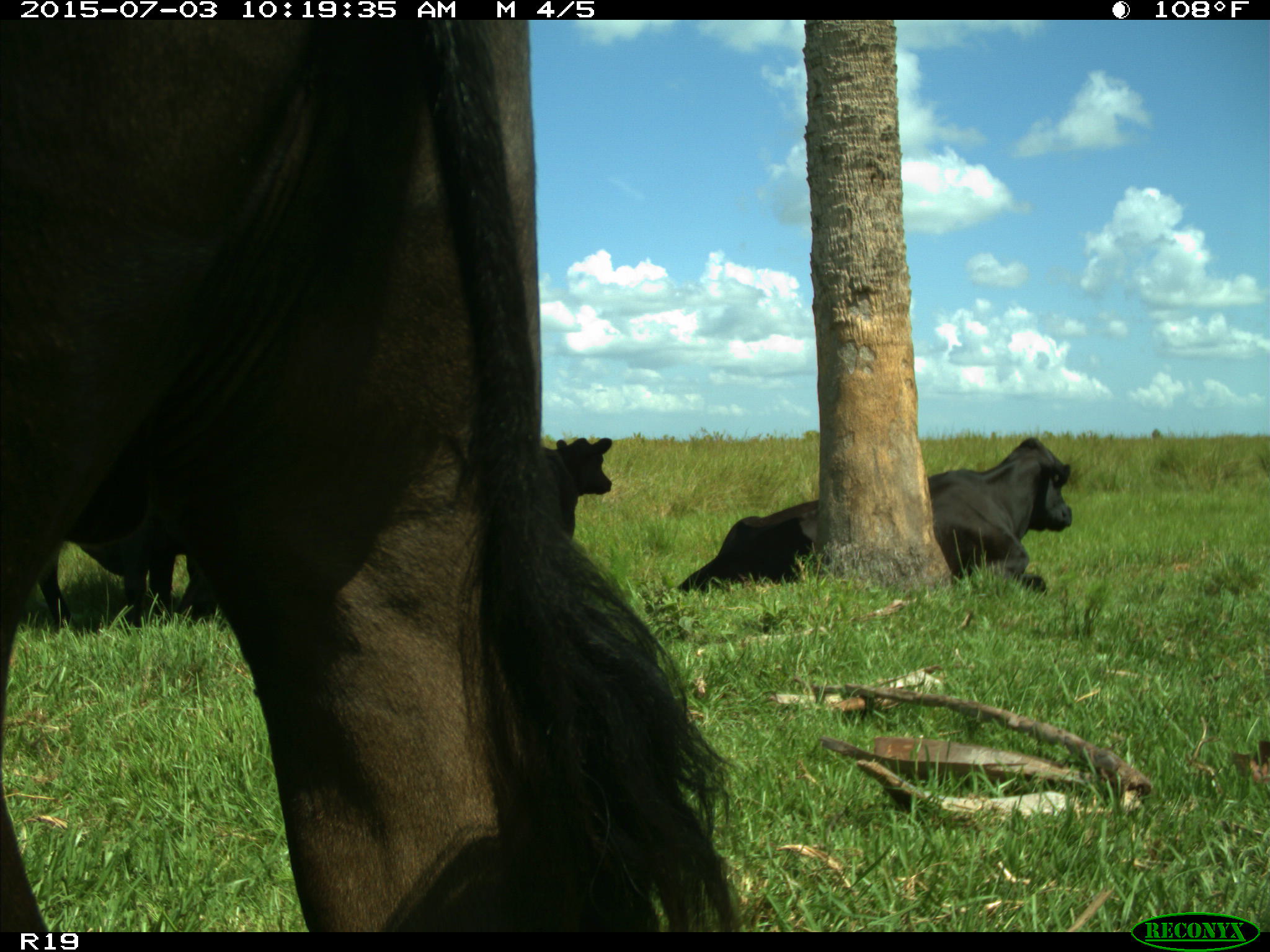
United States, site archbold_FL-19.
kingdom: Animalia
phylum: Chordata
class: Mammalia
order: Artiodactyla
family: Bovidae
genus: Bos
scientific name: Bos taurus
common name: domestic cow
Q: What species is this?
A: Bos taurus (domestic cow).